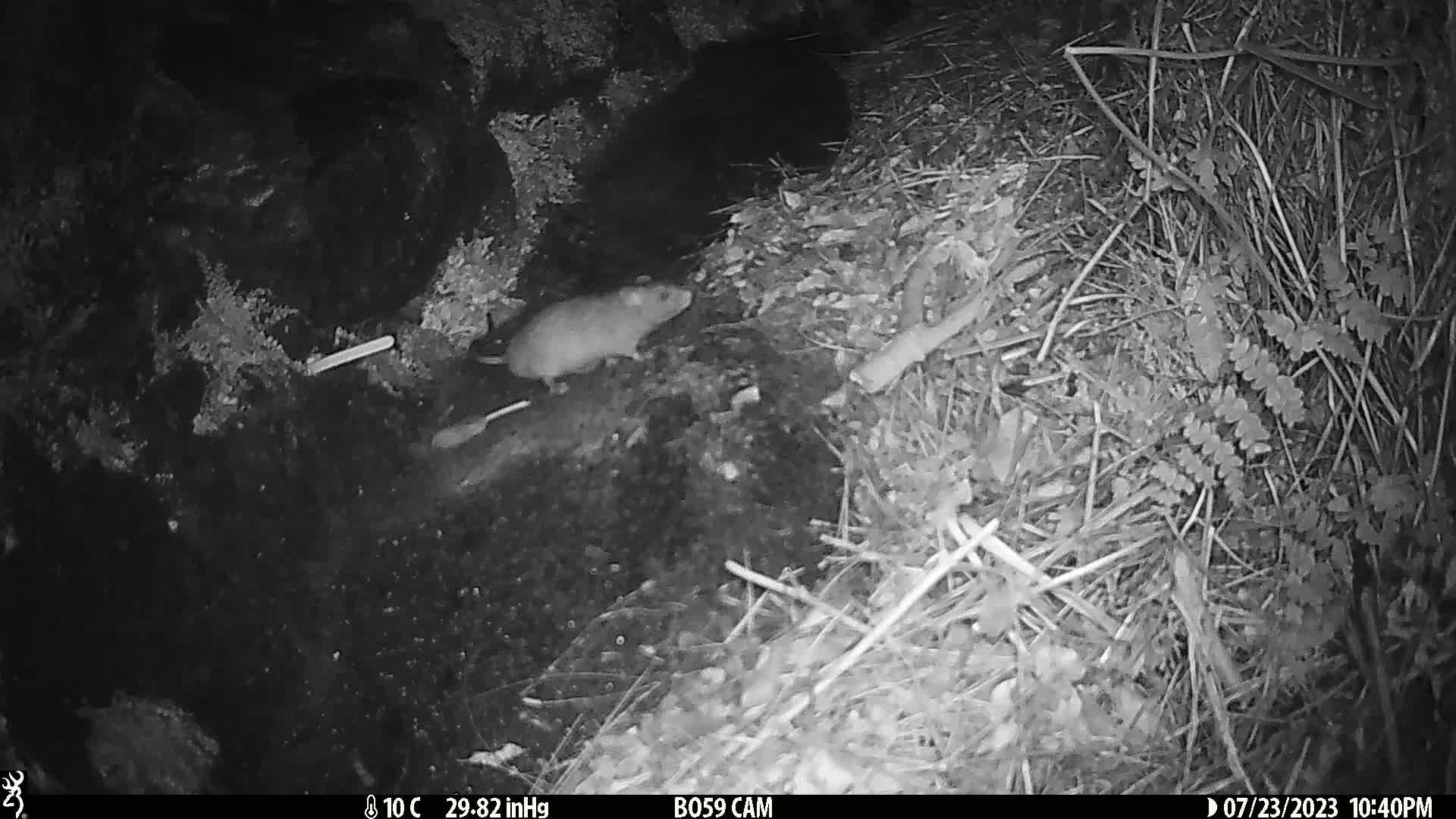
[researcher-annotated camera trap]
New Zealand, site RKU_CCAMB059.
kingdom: Animalia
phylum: Chordata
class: Mammalia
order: Rodentia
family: Muridae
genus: Rattus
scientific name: Rattus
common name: rat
Rat (Rattus).